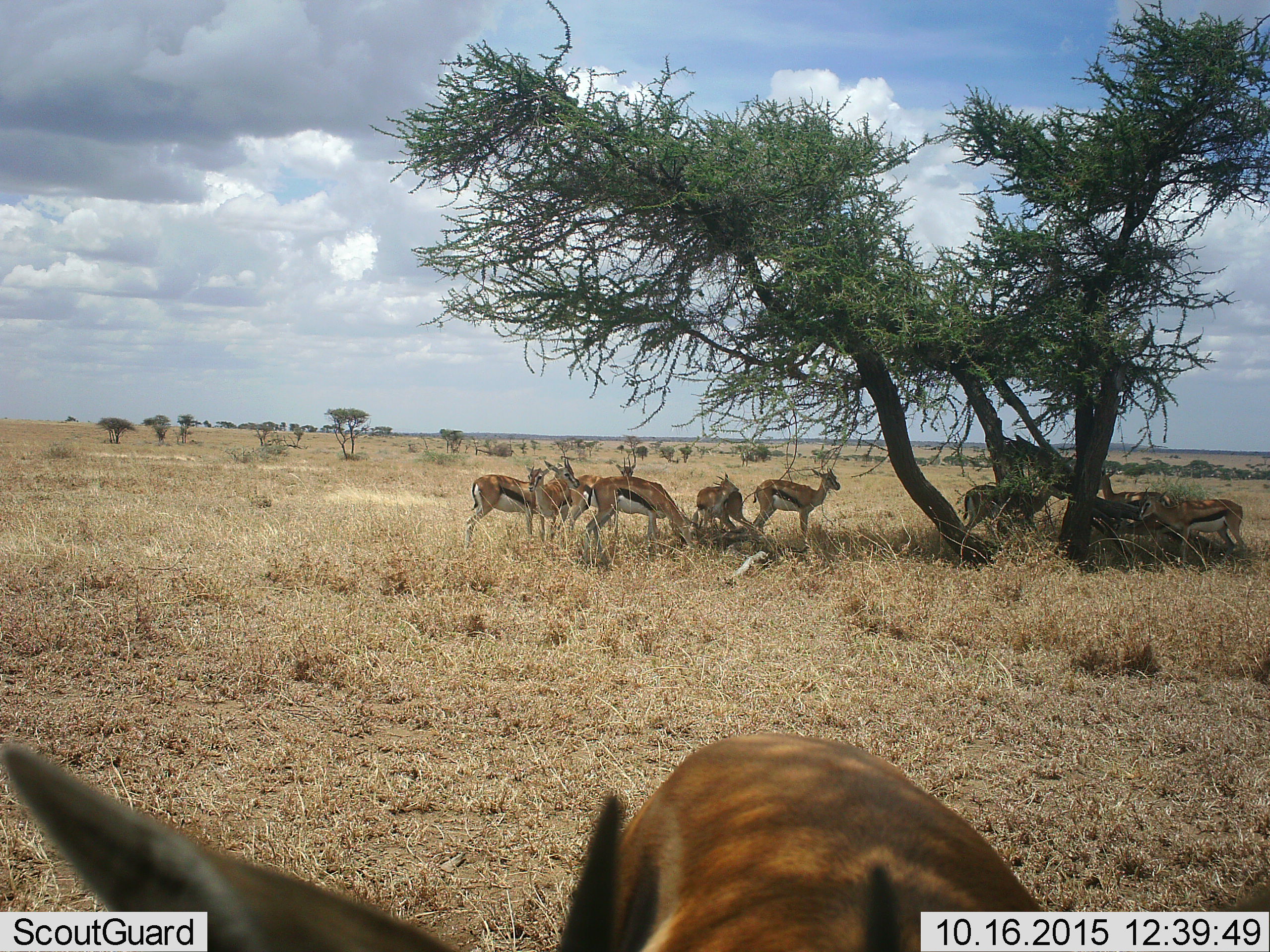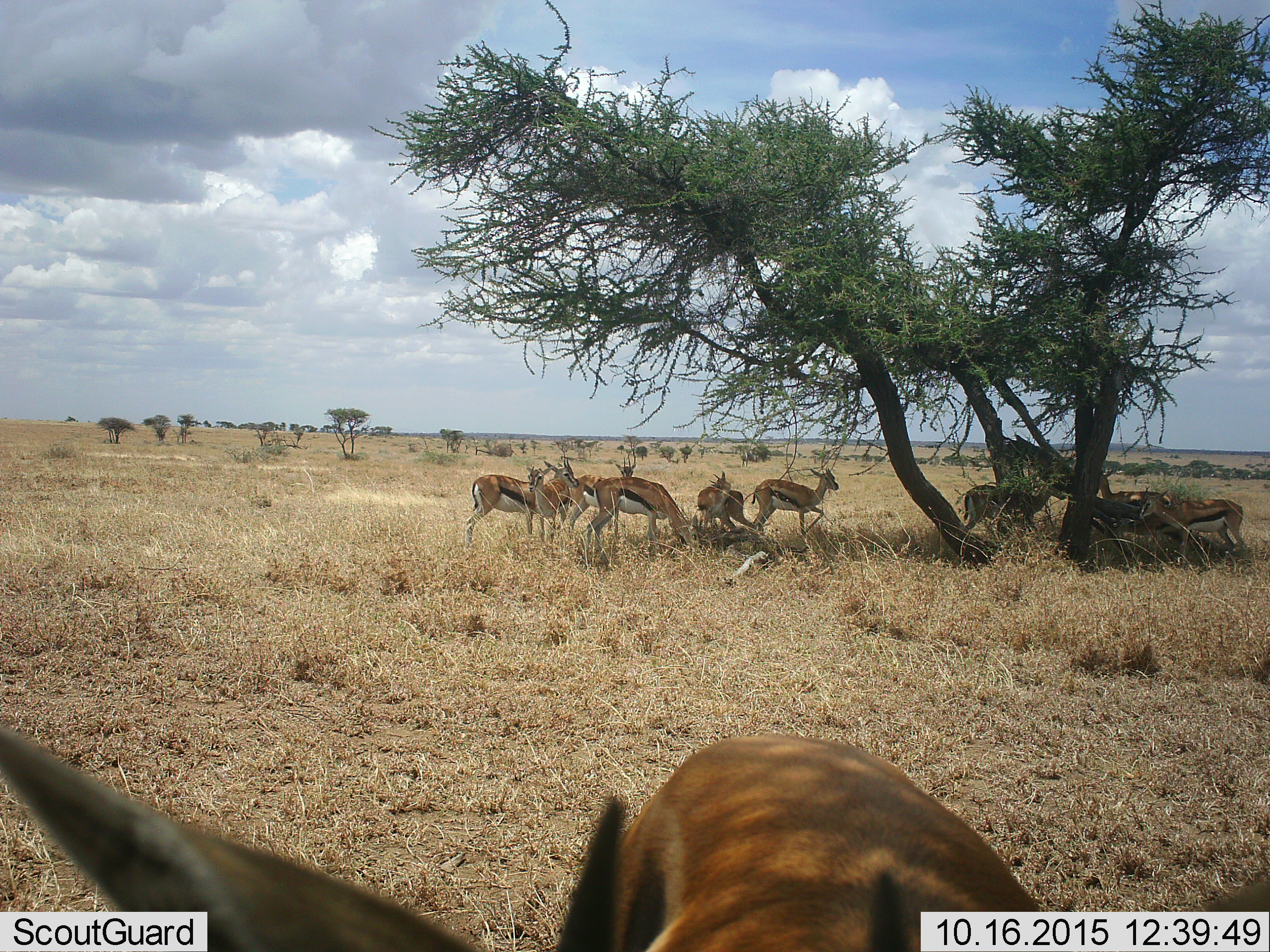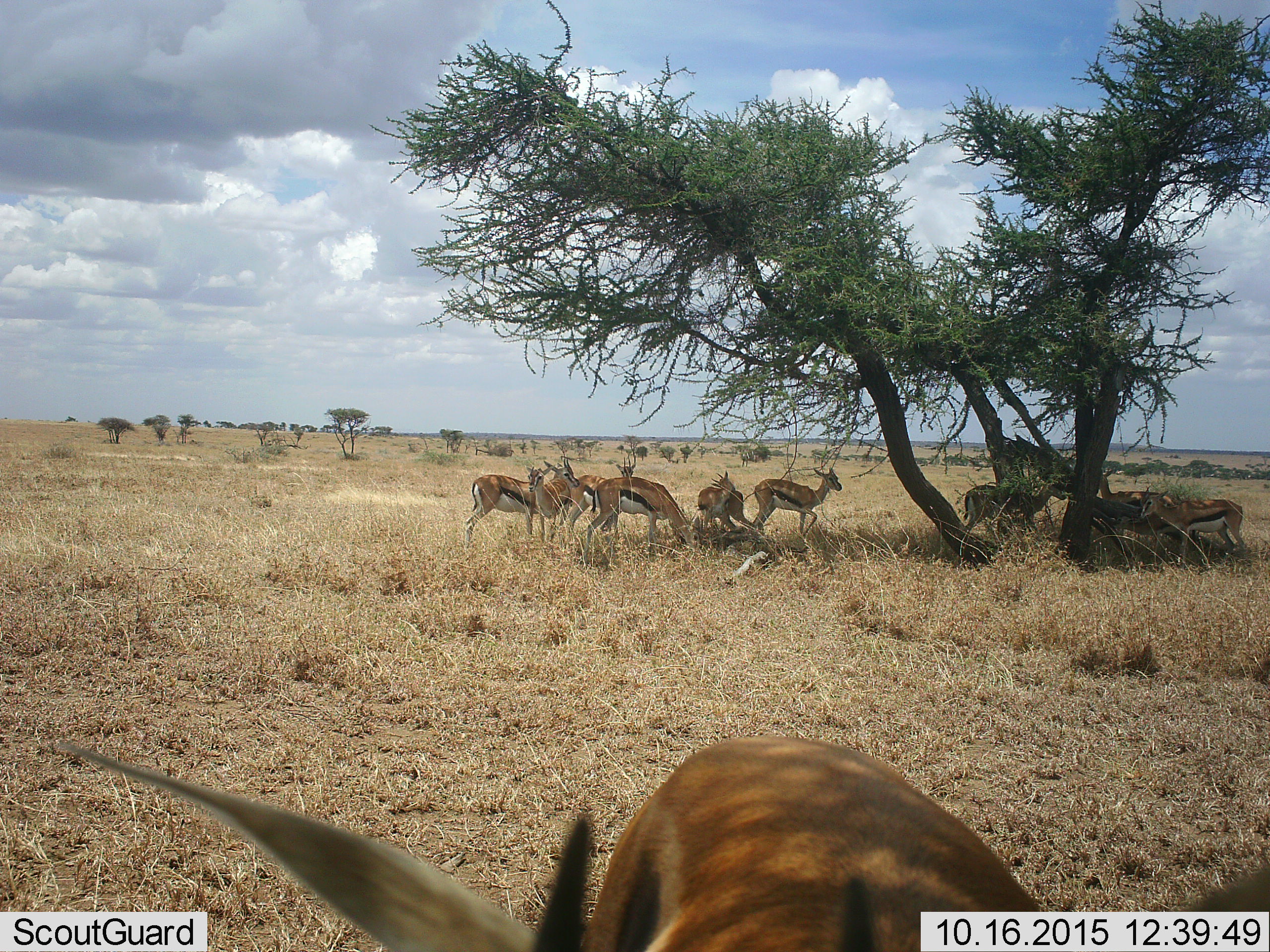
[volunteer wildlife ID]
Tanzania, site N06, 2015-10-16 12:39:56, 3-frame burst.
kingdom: Animalia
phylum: Chordata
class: Mammalia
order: Artiodactyla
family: Bovidae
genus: Eudorcas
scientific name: Eudorcas thomsonii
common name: thomson's gazelle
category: gazellethomsons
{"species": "gazellethomsons (thomson's gazelle) (Eudorcas thomsonii)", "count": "10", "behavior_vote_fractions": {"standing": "78%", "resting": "11%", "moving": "33%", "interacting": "0%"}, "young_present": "0%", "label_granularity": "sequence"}